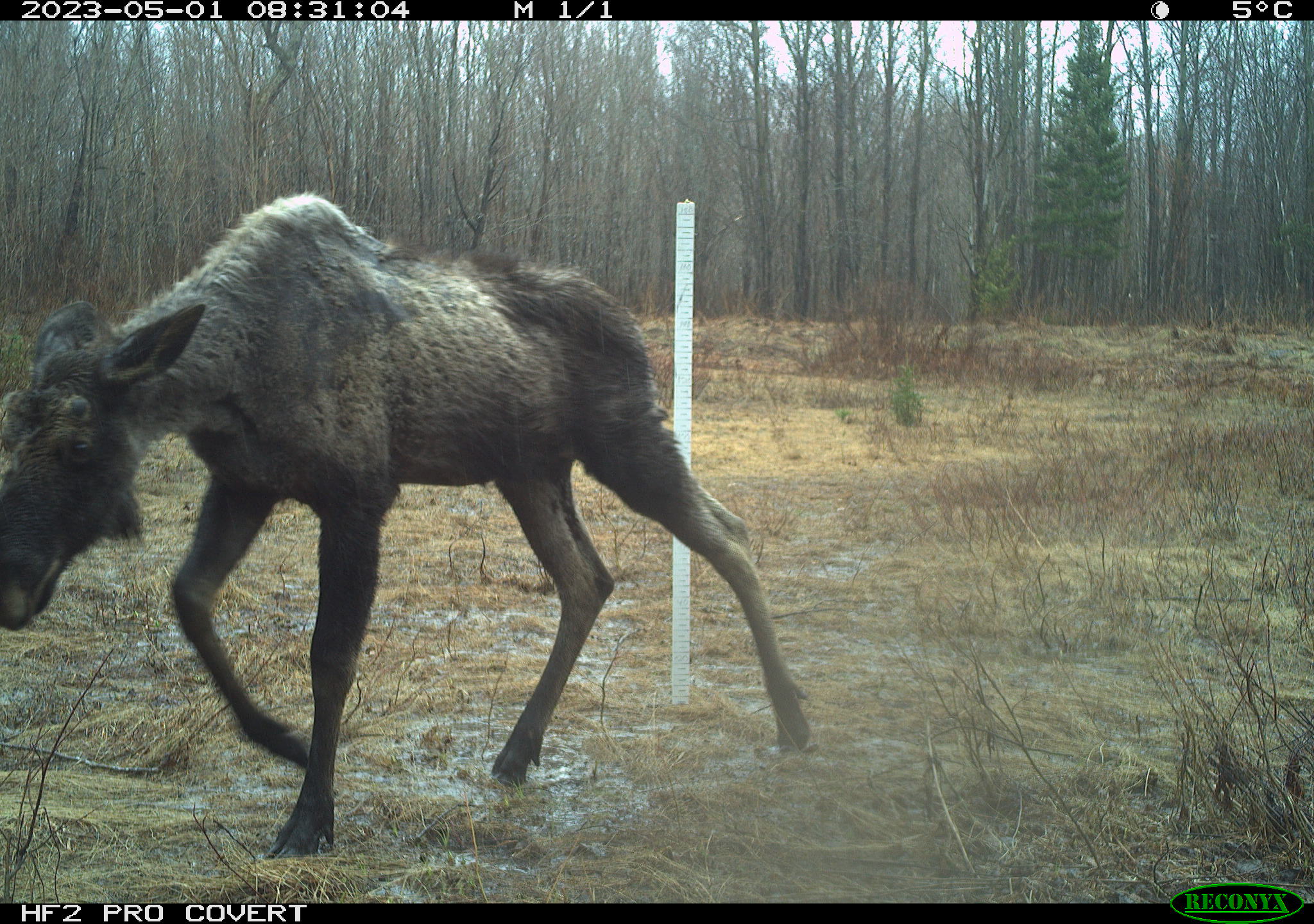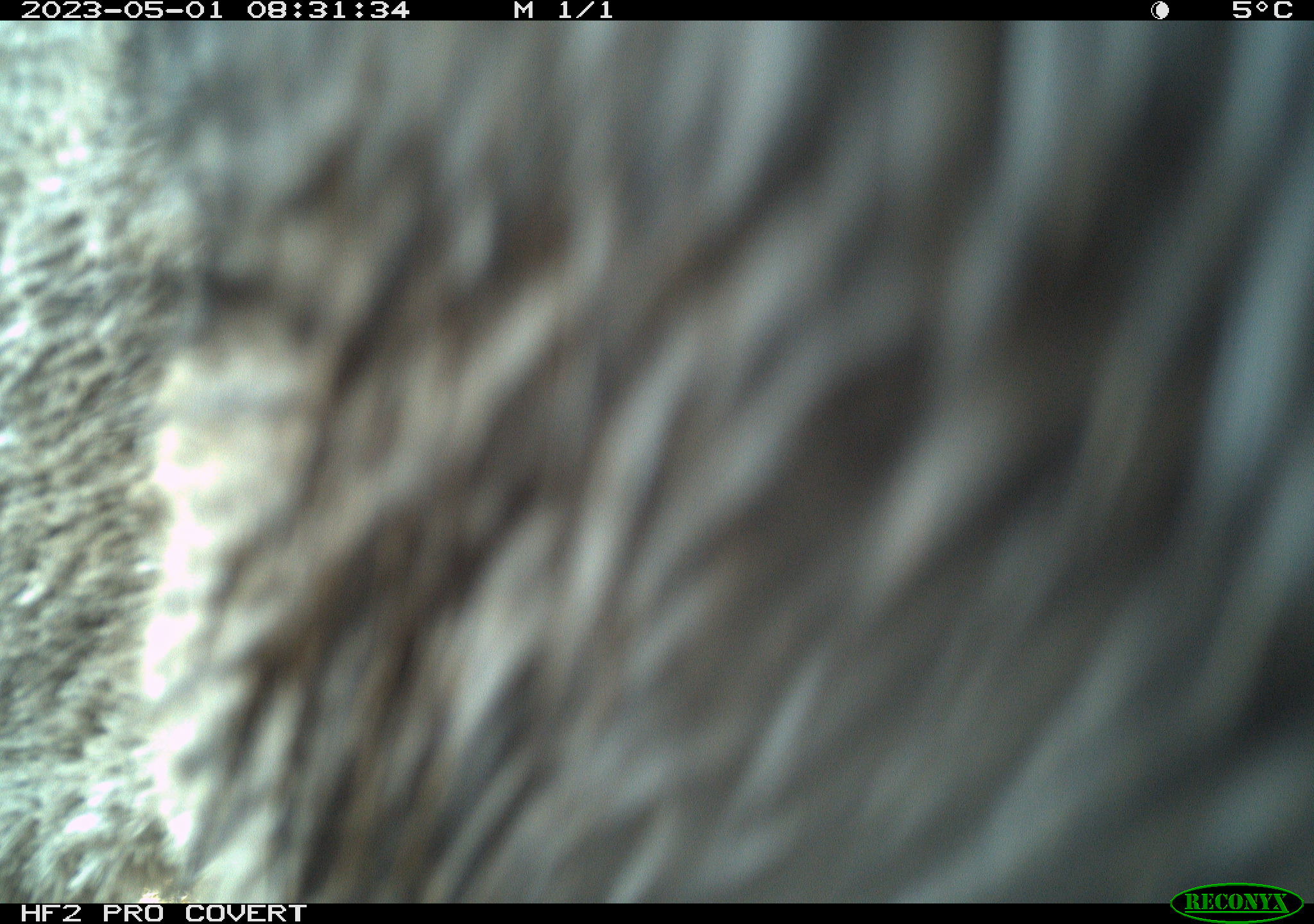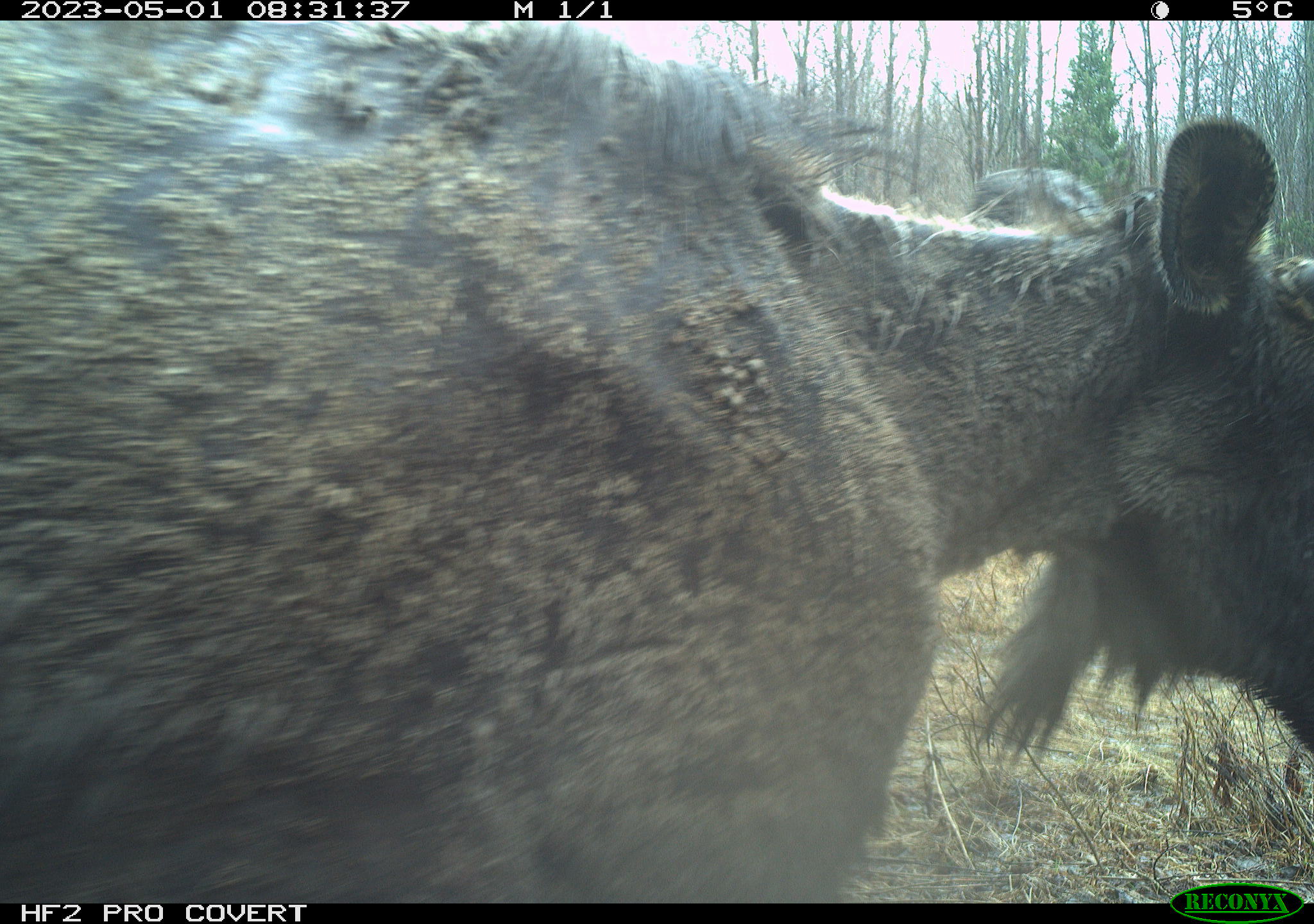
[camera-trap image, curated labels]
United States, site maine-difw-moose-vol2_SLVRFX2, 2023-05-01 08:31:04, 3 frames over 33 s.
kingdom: Animalia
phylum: Chordata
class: Mammalia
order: Artiodactyla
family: Cervidae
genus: Alces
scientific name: Alces alces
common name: moose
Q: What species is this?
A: Moose (Alces alces).